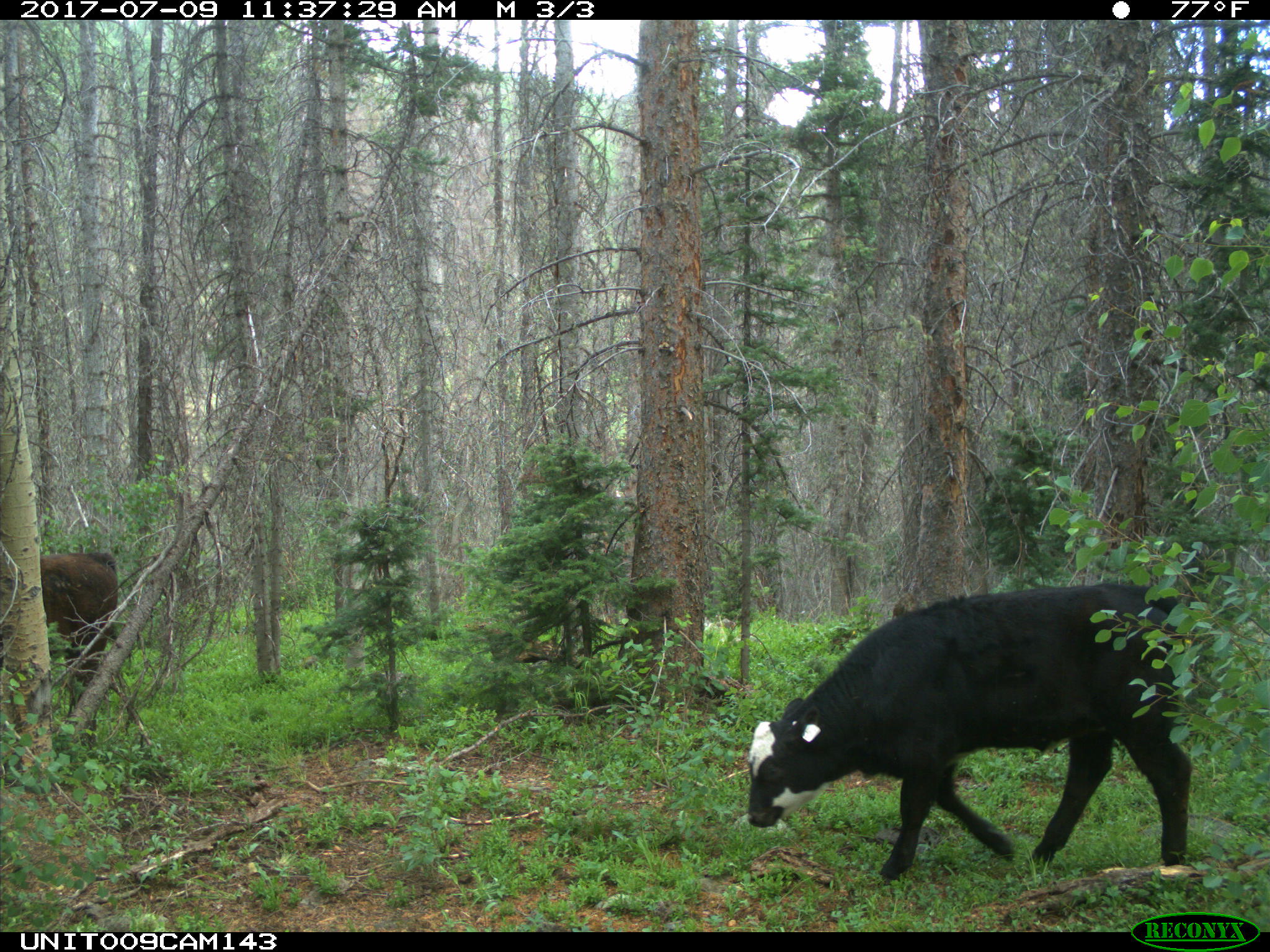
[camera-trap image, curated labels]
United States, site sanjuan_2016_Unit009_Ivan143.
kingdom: Animalia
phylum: Chordata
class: Mammalia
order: Artiodactyla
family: Bovidae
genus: Bos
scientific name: Bos taurus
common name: domestic cow